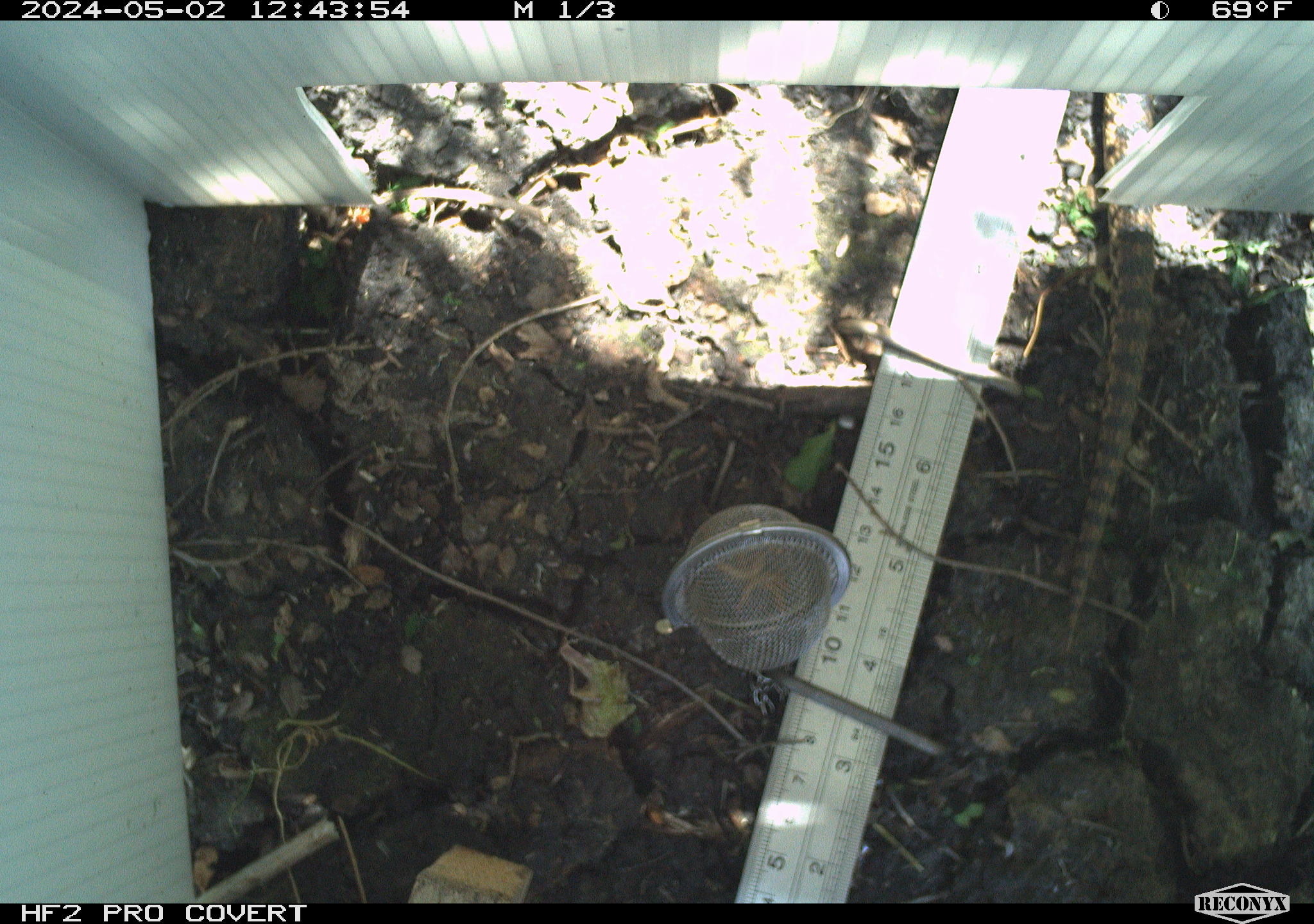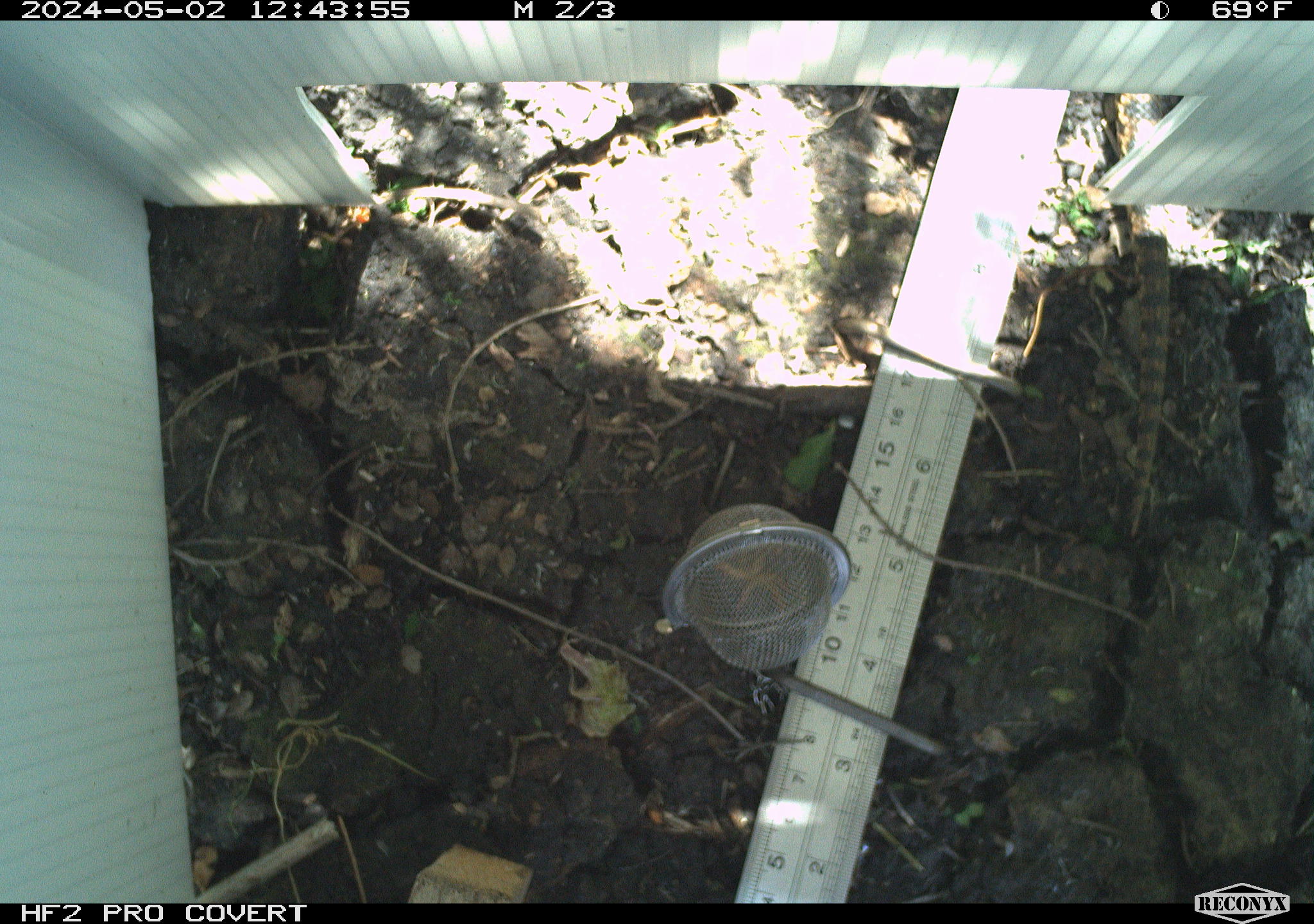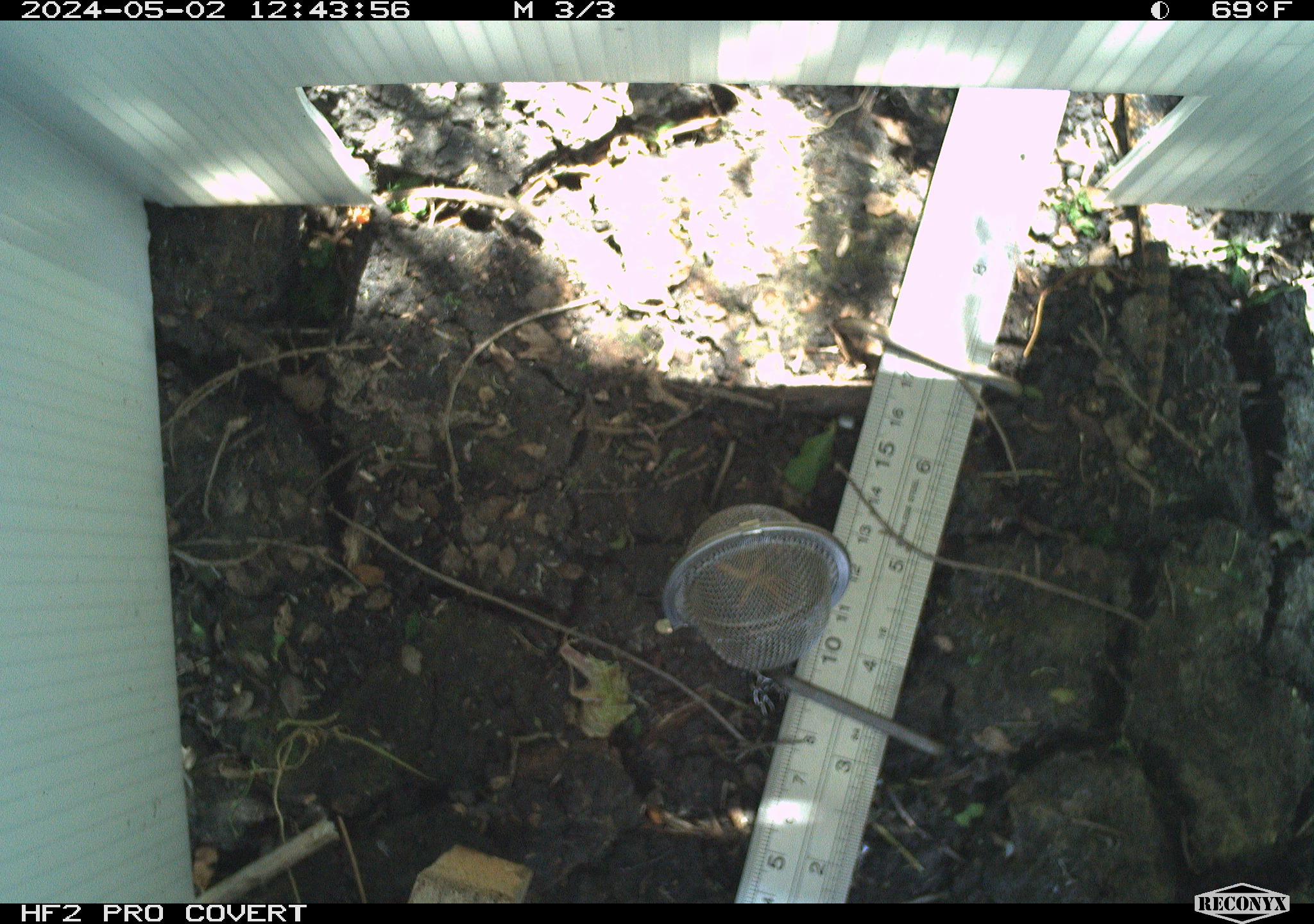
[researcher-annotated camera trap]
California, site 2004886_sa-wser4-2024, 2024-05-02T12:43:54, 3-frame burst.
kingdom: Animalia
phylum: Chordata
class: Reptilia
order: Squamata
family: Colubridae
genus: Pituophis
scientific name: Pituophis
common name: bullsnakes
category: pituophis species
Pituophis species (bullsnakes) (Pituophis).